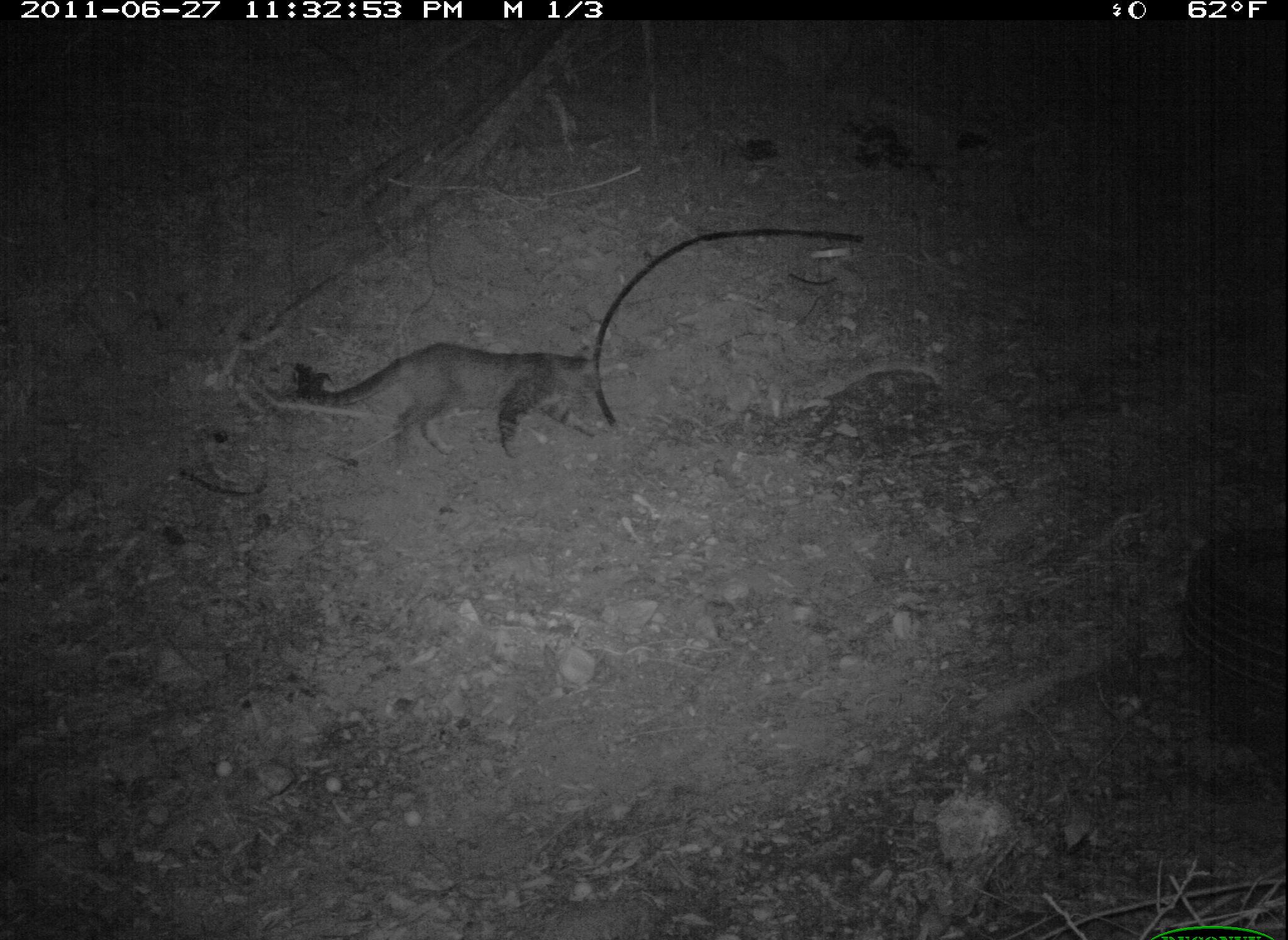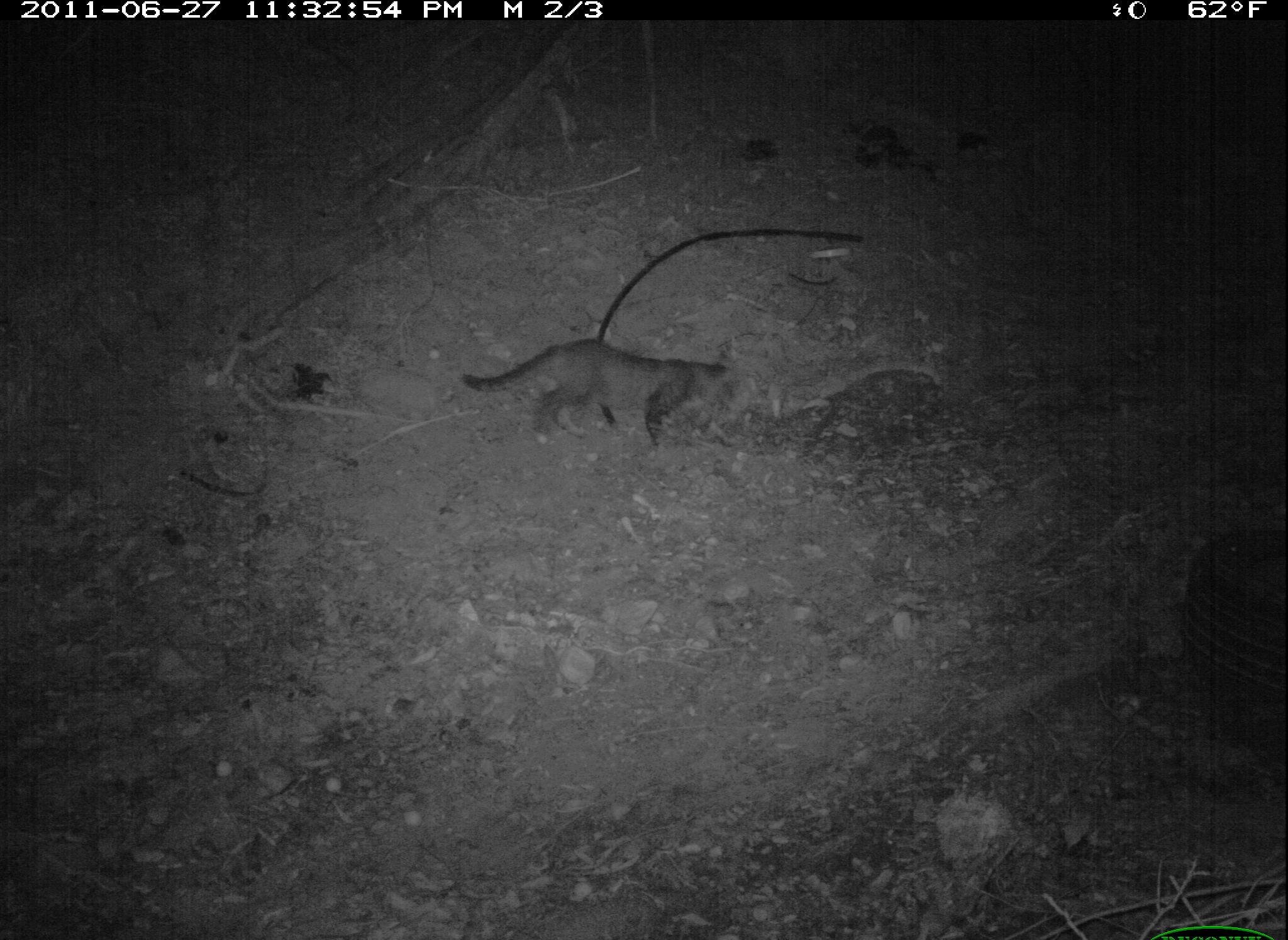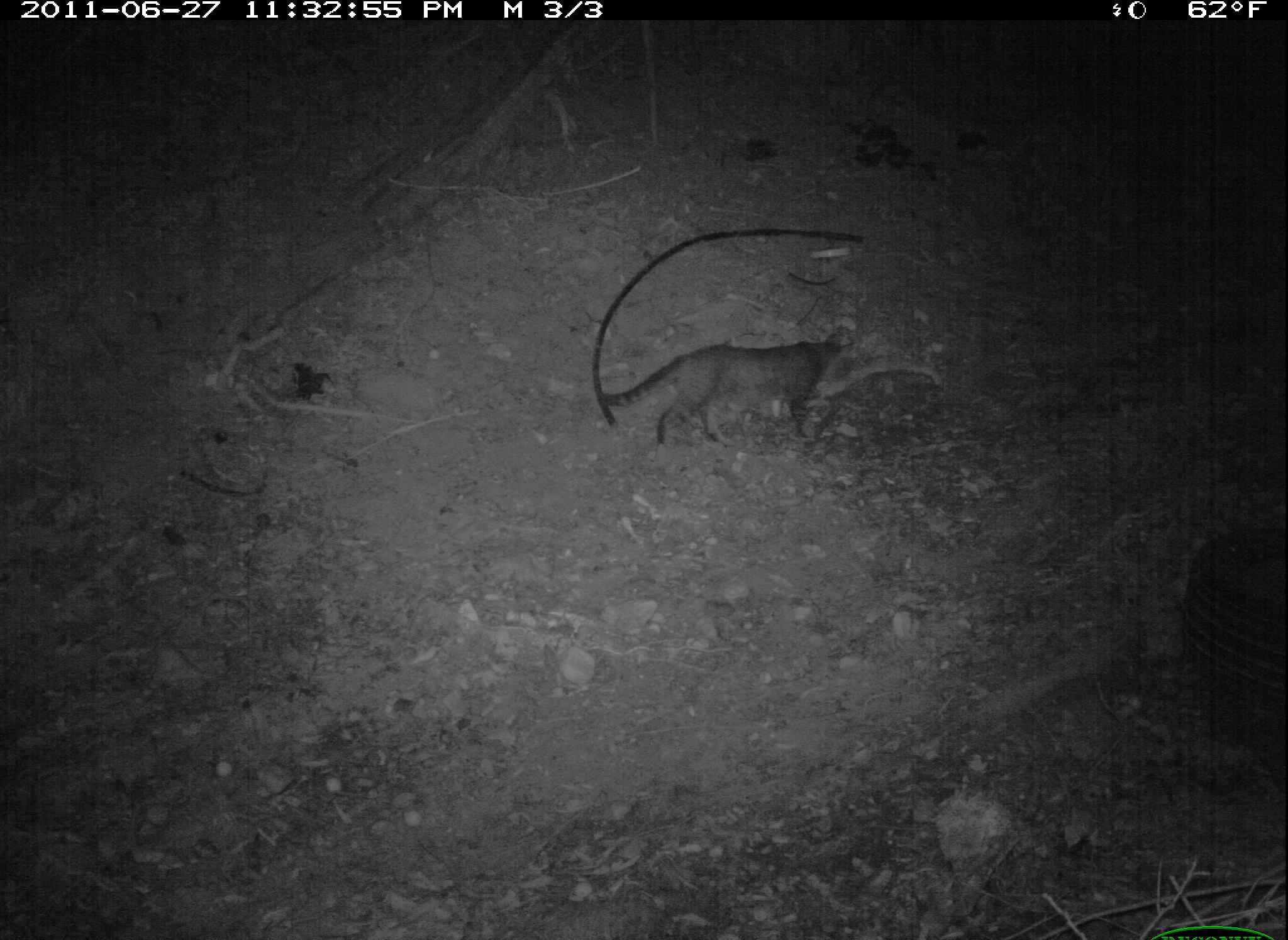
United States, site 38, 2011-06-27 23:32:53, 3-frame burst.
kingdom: Animalia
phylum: Chordata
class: Mammalia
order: Carnivora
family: Felidae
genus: Felis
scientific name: Felis catus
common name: cat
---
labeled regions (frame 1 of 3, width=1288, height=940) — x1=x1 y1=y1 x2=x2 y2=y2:
cat: x1=266 y1=311 x2=612 y2=472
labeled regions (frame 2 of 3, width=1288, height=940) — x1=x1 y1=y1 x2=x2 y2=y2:
cat: x1=457 y1=335 x2=745 y2=461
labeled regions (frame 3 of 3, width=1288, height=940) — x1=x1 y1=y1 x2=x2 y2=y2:
cat: x1=594 y1=320 x2=861 y2=456